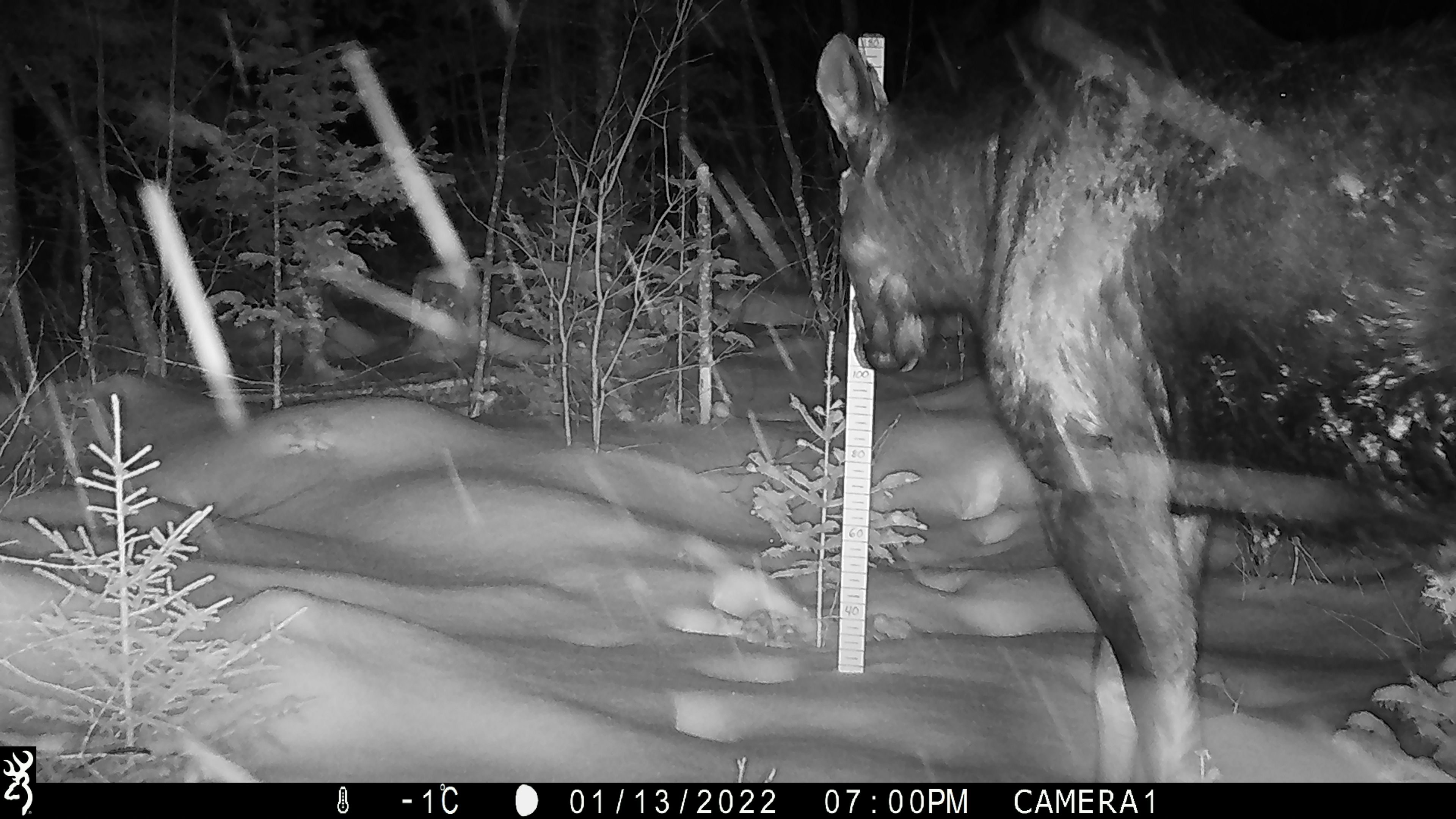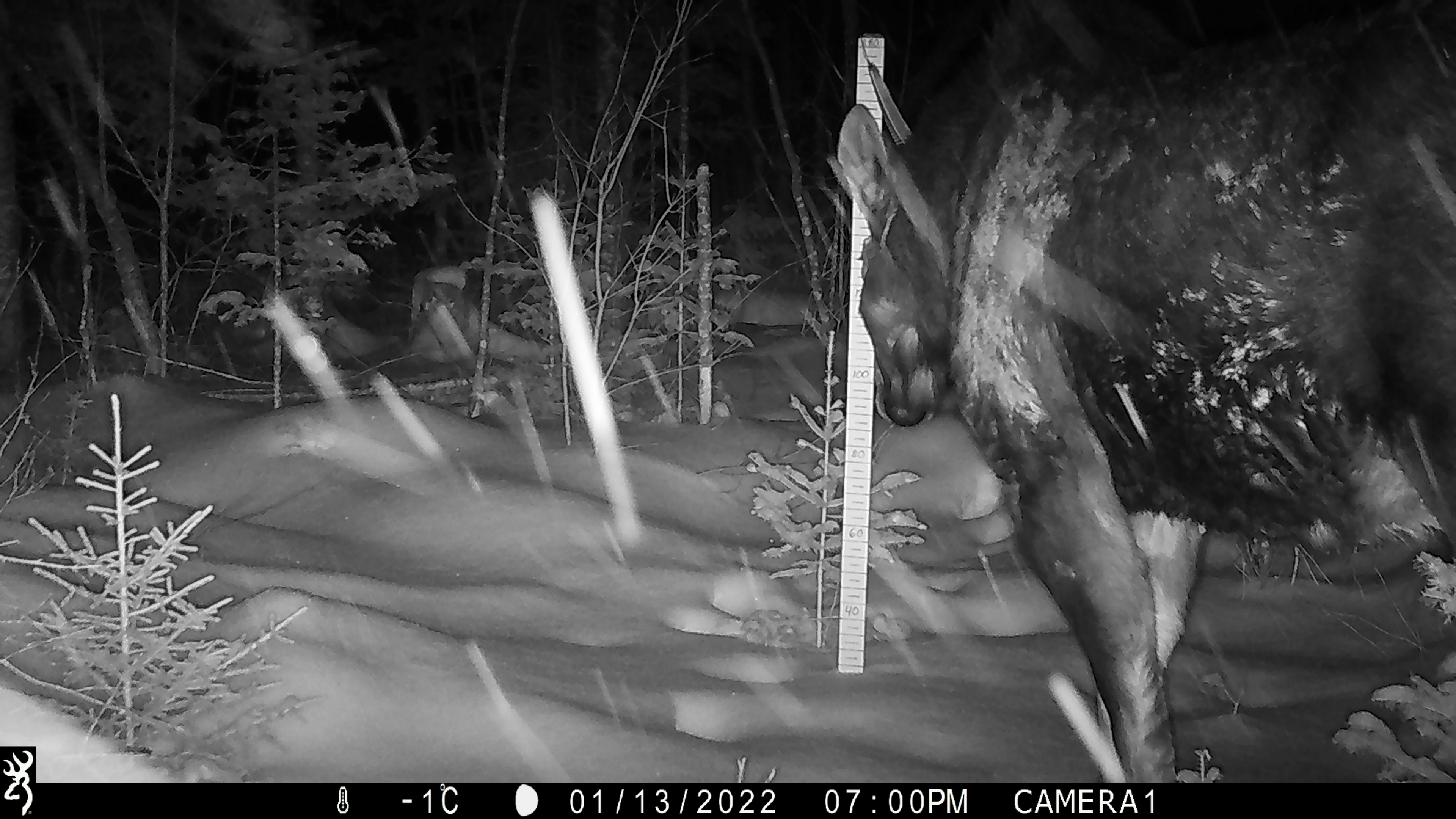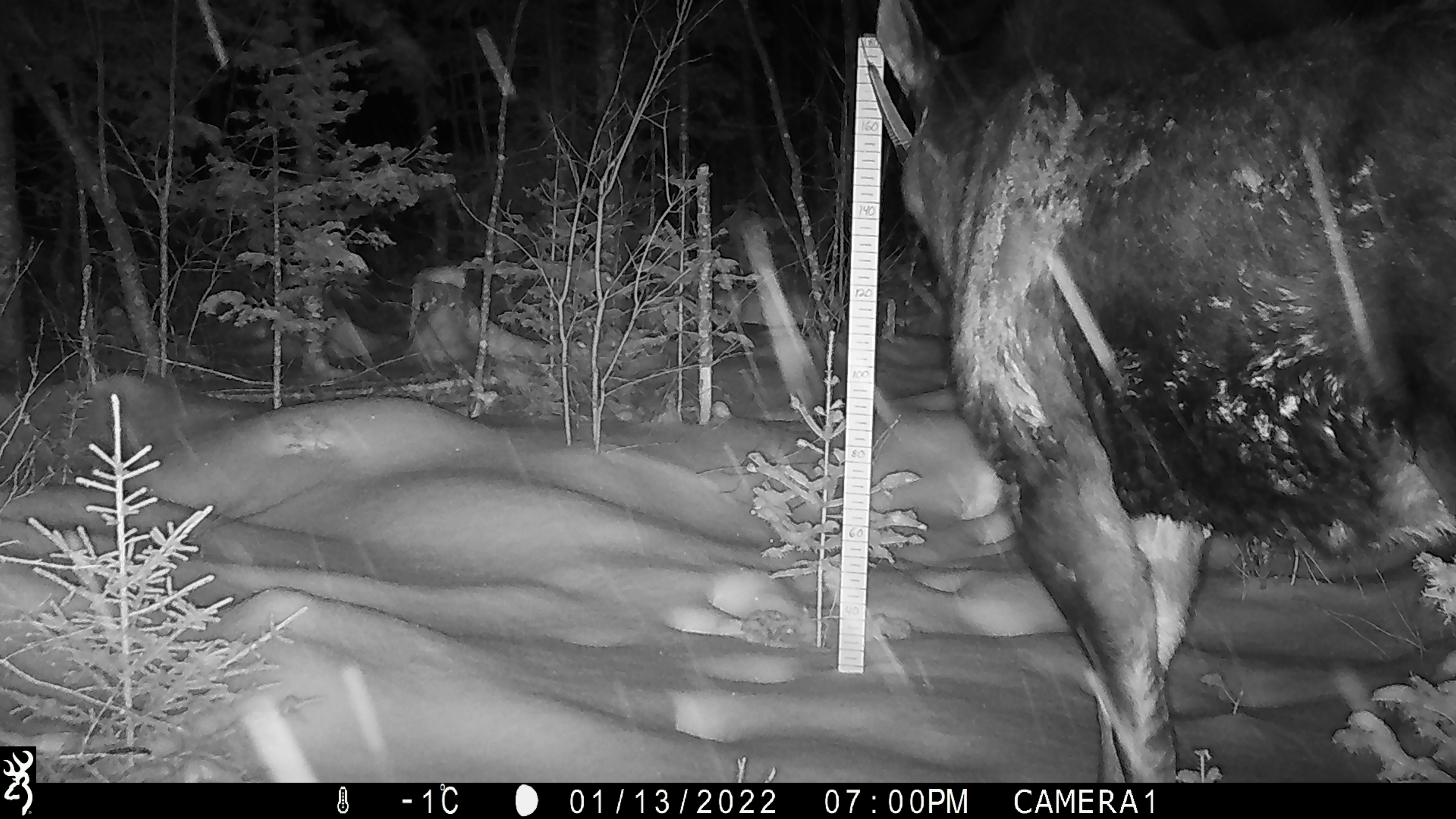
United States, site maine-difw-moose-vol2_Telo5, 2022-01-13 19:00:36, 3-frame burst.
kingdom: Animalia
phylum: Chordata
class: Mammalia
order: Artiodactyla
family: Cervidae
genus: Alces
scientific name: Alces alces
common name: moose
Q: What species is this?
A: Moose (Alces alces).